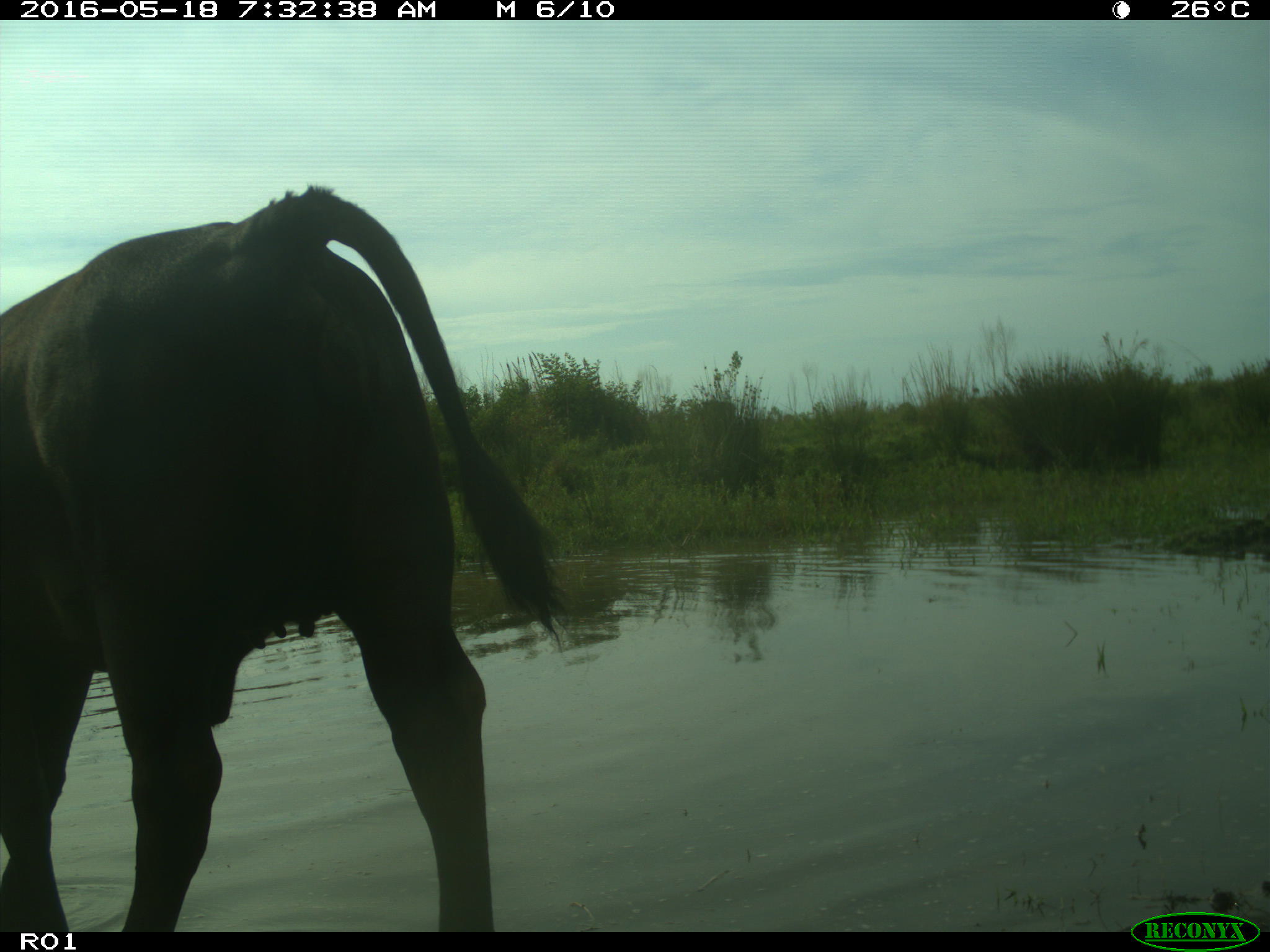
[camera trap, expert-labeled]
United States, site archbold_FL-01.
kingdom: Animalia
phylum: Chordata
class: Mammalia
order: Artiodactyla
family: Bovidae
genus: Bos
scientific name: Bos taurus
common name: domestic cow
Bos taurus (domestic cow).